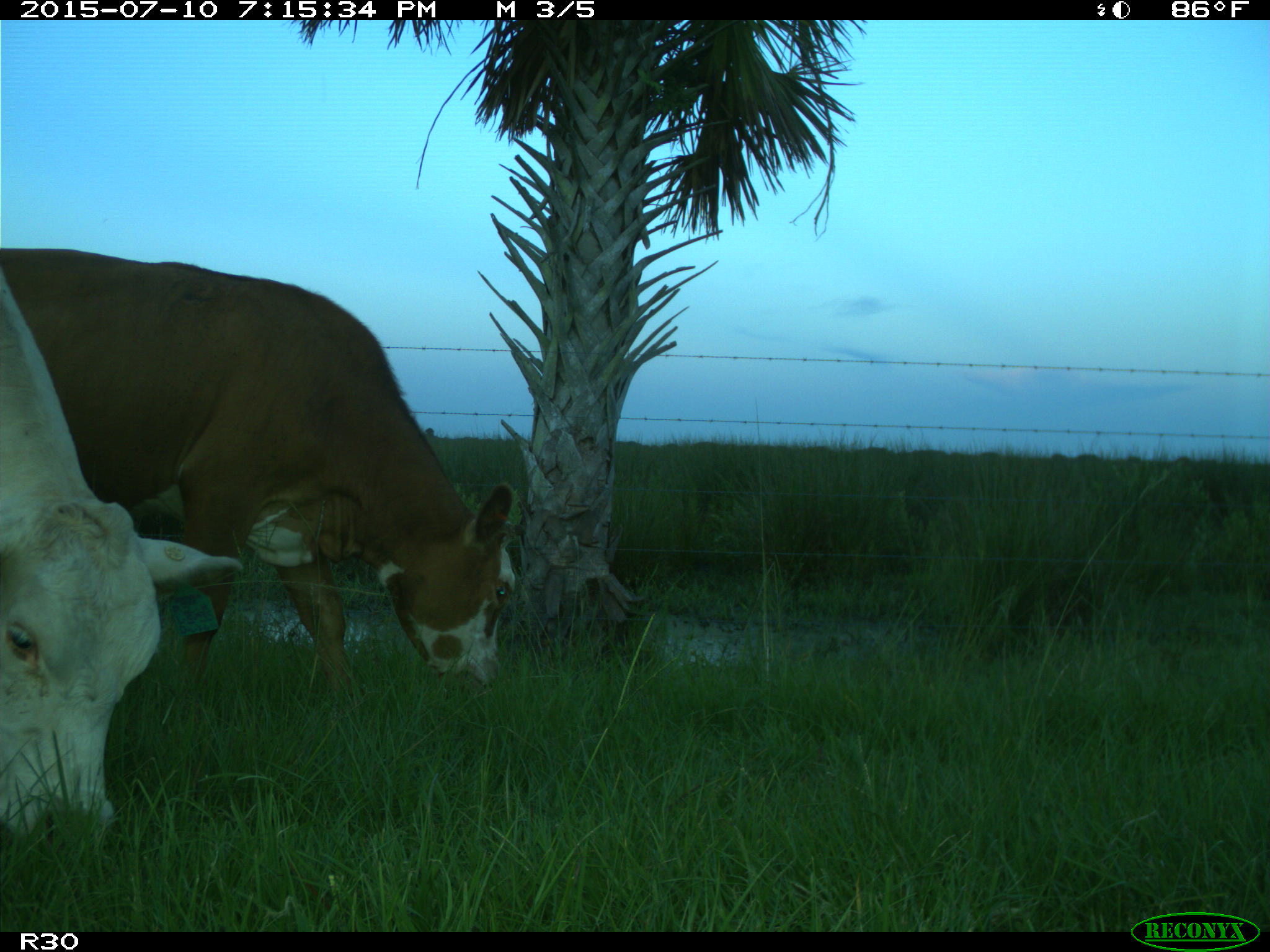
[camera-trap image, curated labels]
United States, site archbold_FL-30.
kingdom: Animalia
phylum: Chordata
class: Mammalia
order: Artiodactyla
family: Bovidae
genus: Bos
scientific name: Bos taurus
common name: domestic cow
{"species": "Bos taurus (domestic cow)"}